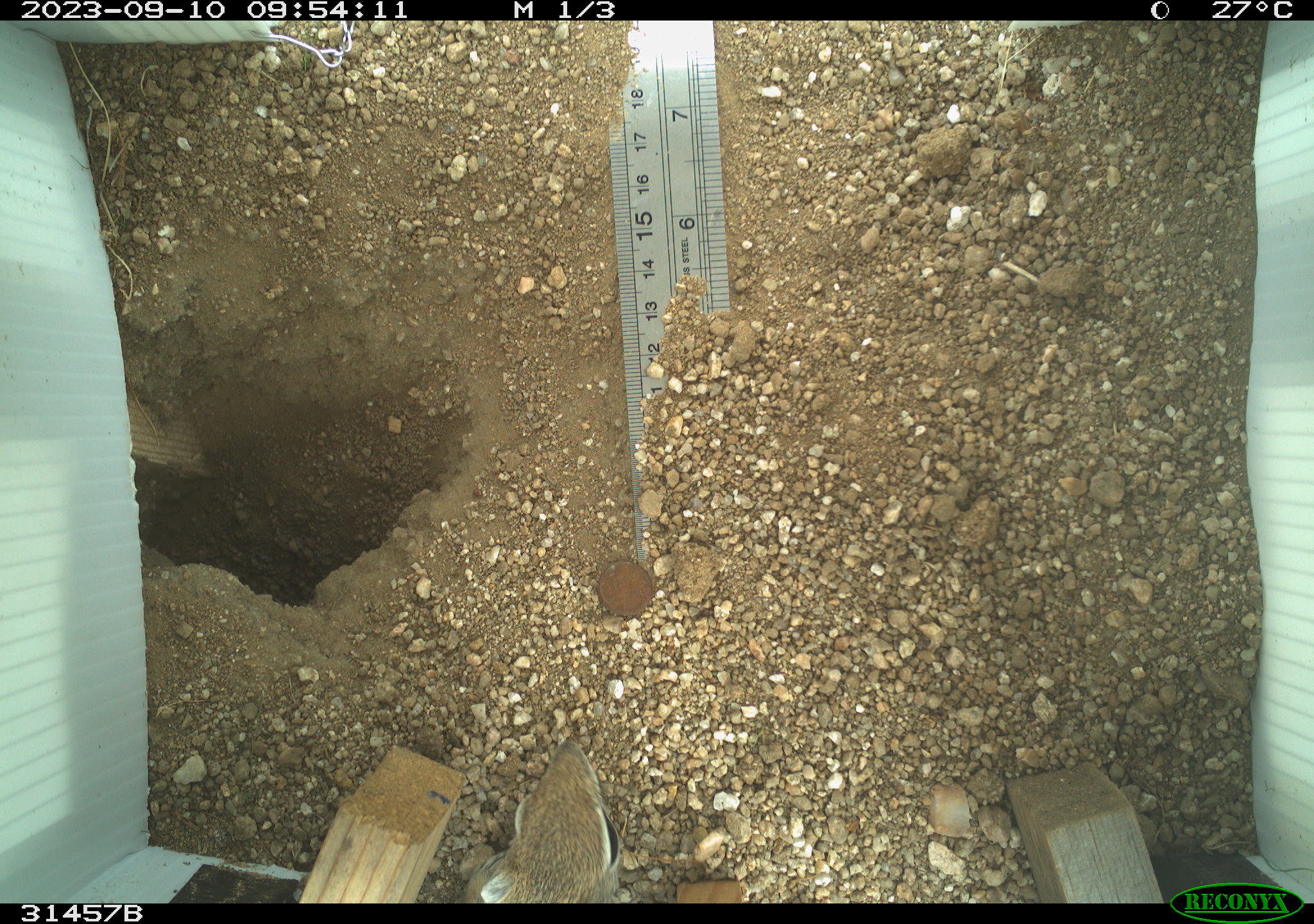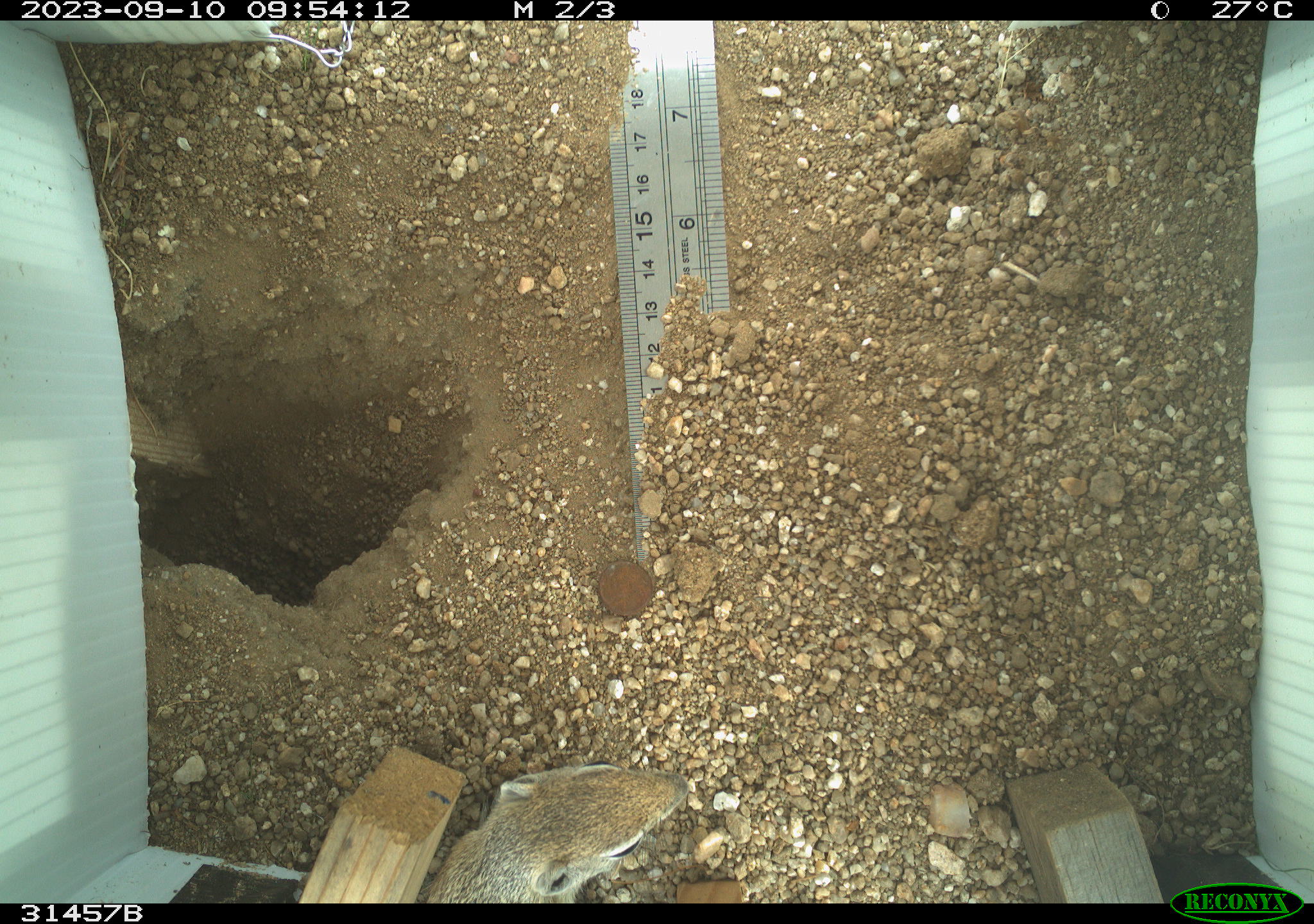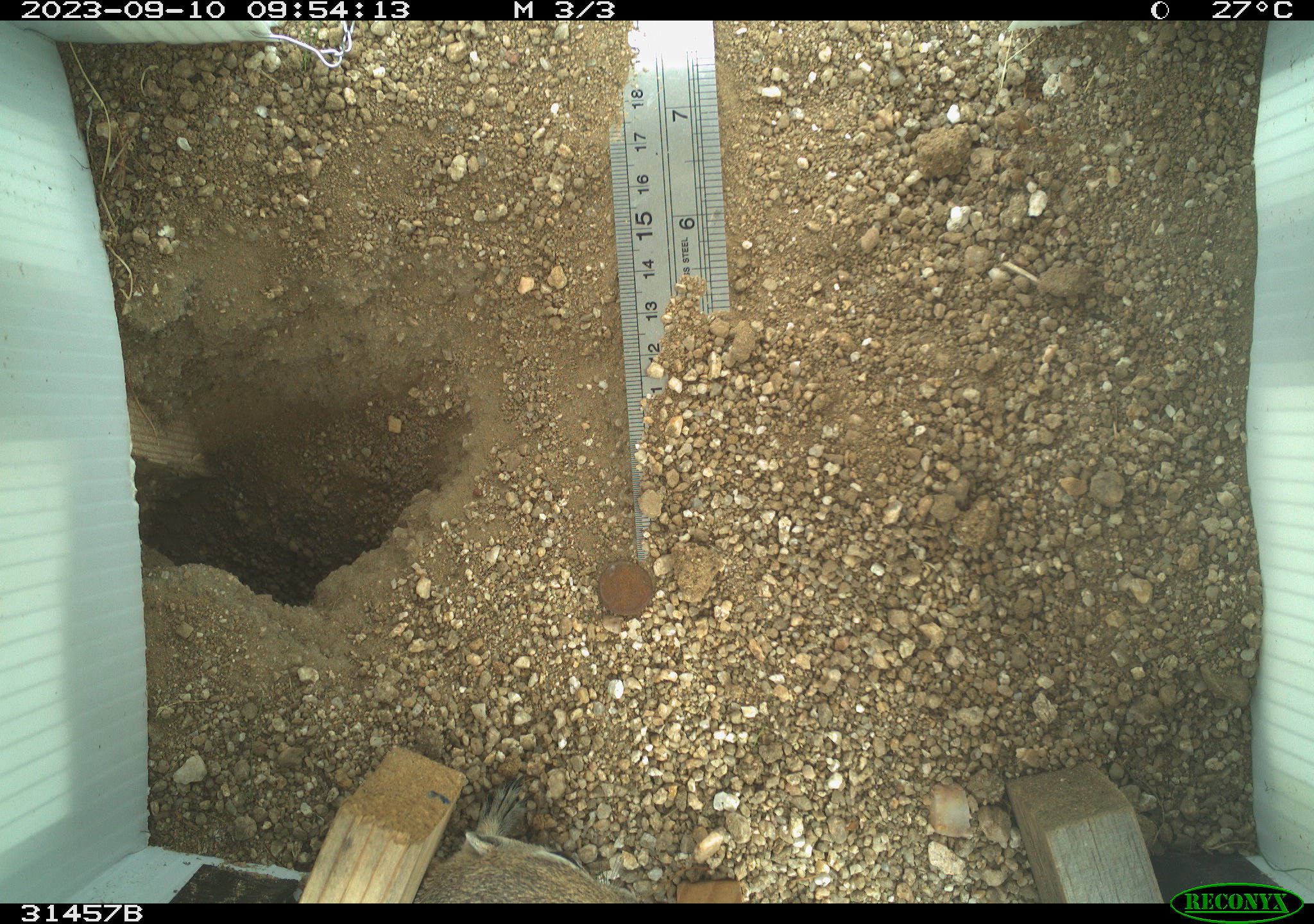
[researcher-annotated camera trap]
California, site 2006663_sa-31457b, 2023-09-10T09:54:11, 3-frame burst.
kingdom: Animalia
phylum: Chordata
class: Mammalia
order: Rodentia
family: Sciuridae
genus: Ammospermophilus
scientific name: Ammospermophilus leucurus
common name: white-tailed antelope squirrel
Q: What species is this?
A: White-tailed antelope squirrel (Ammospermophilus leucurus).